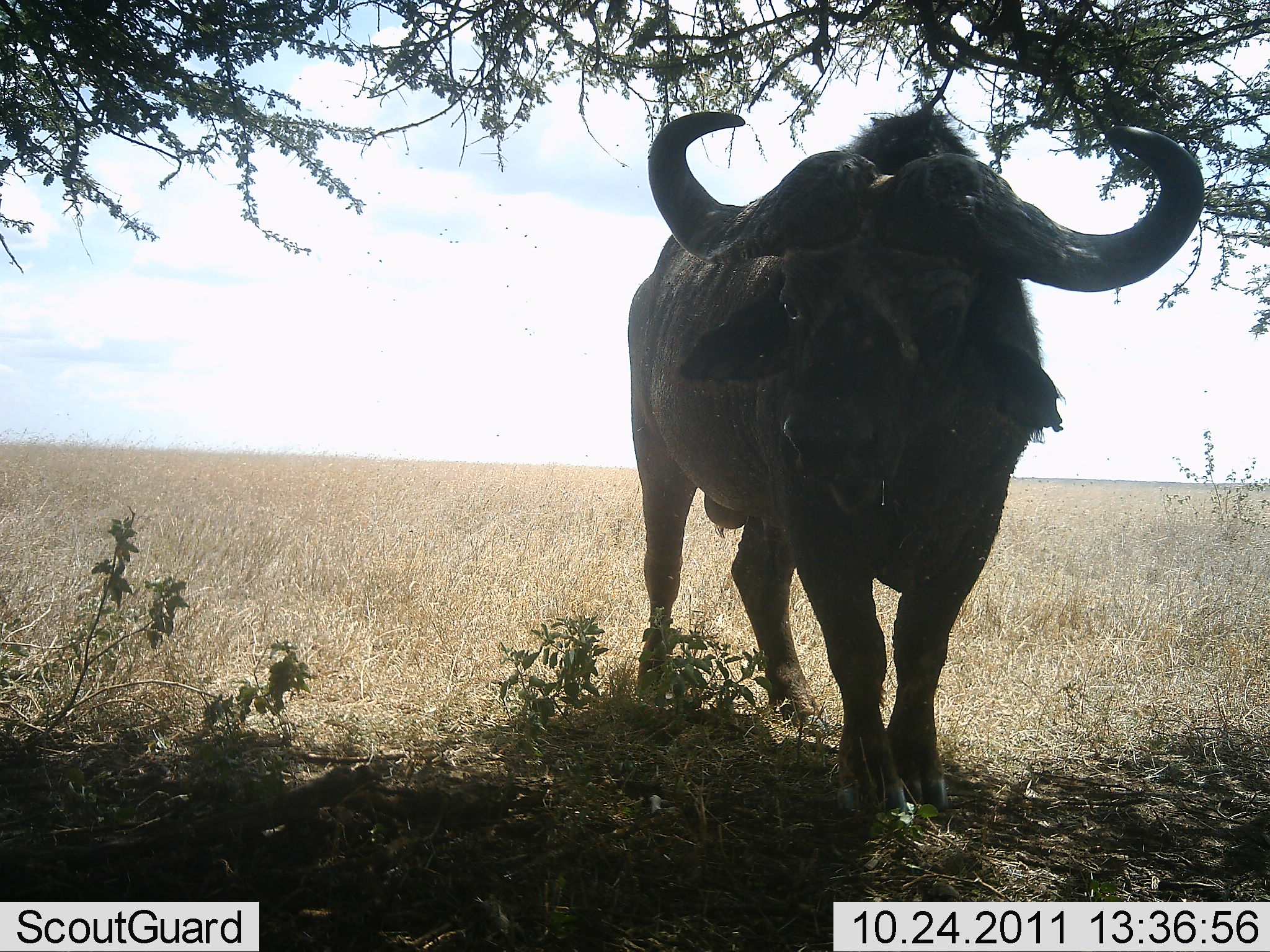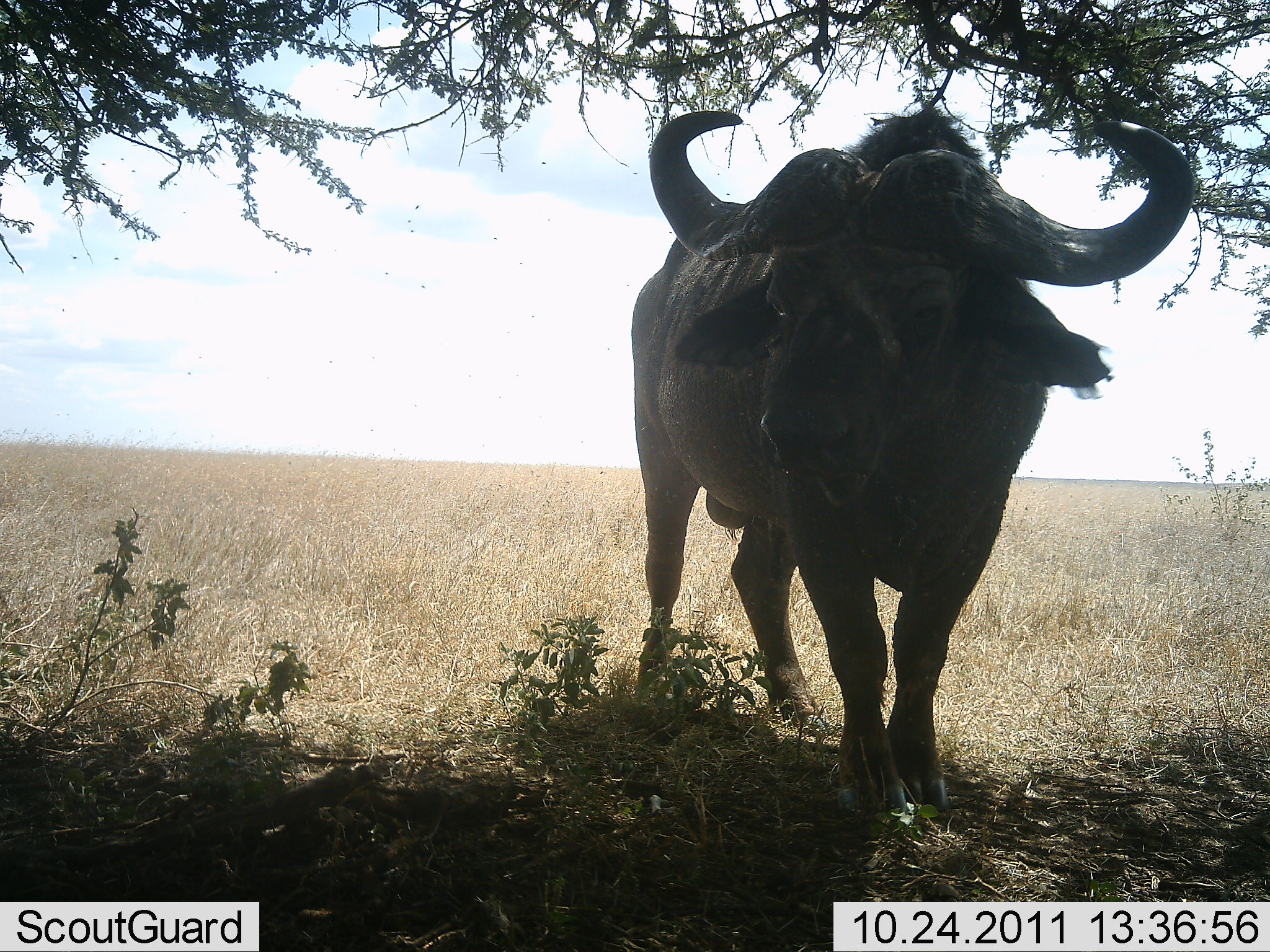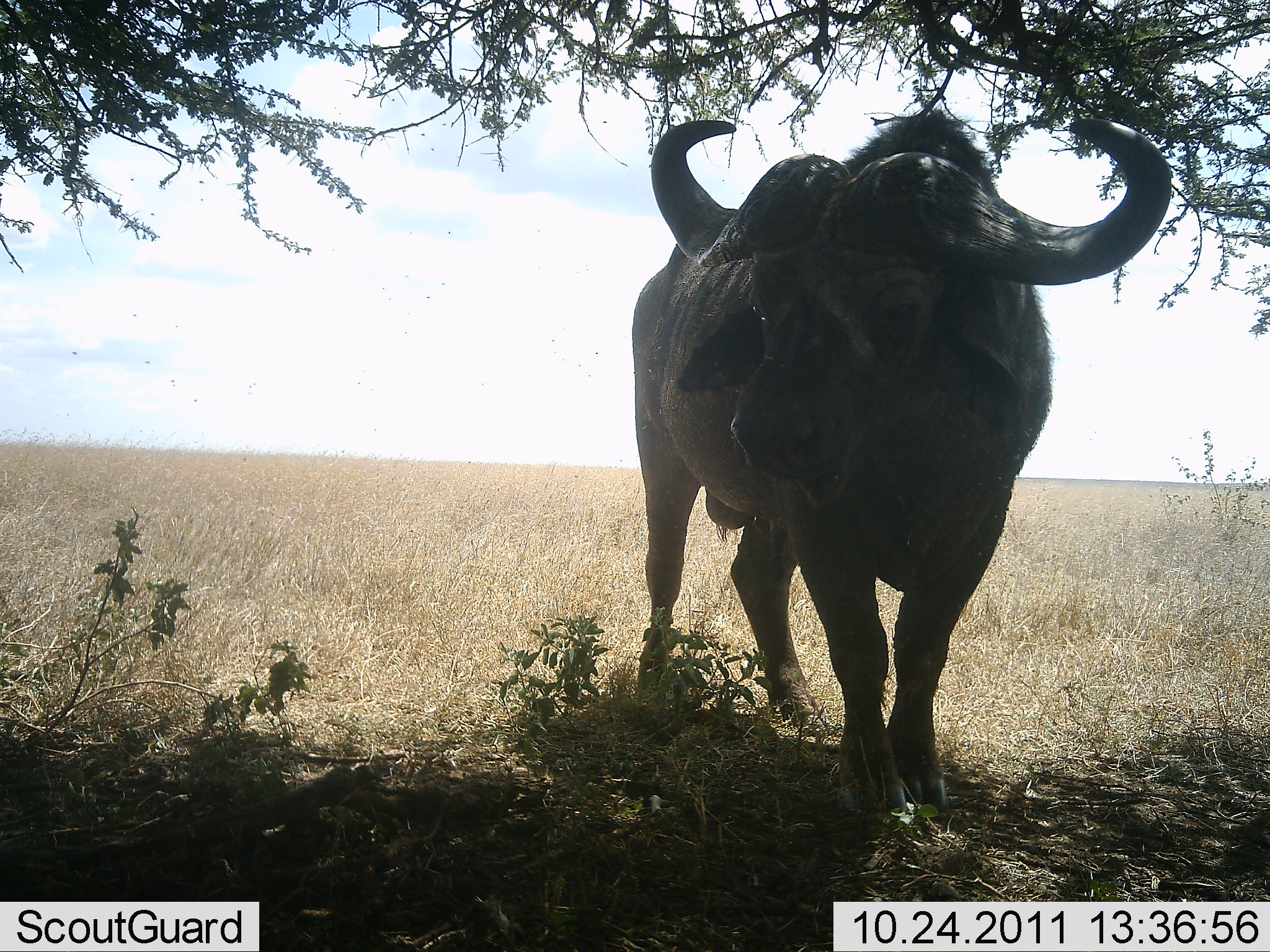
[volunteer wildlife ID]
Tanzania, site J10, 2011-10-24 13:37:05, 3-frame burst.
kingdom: Animalia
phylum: Chordata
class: Mammalia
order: Artiodactyla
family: Bovidae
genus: Syncerus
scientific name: Syncerus caffer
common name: cape buffalo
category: buffalo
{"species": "buffalo (cape buffalo) (Syncerus caffer)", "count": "1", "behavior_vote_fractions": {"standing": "85%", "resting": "8%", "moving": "0%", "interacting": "0%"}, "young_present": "0%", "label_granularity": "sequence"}